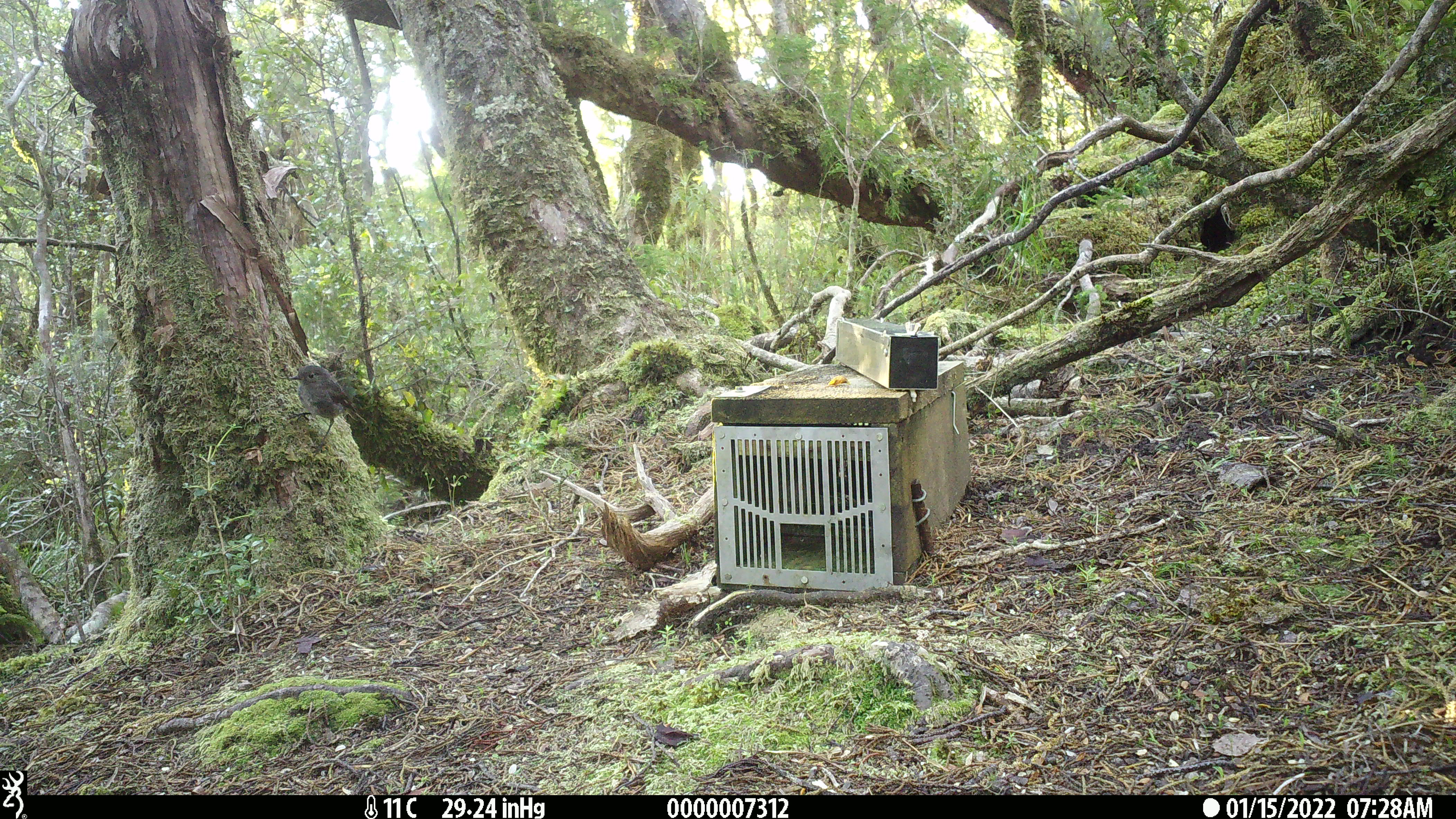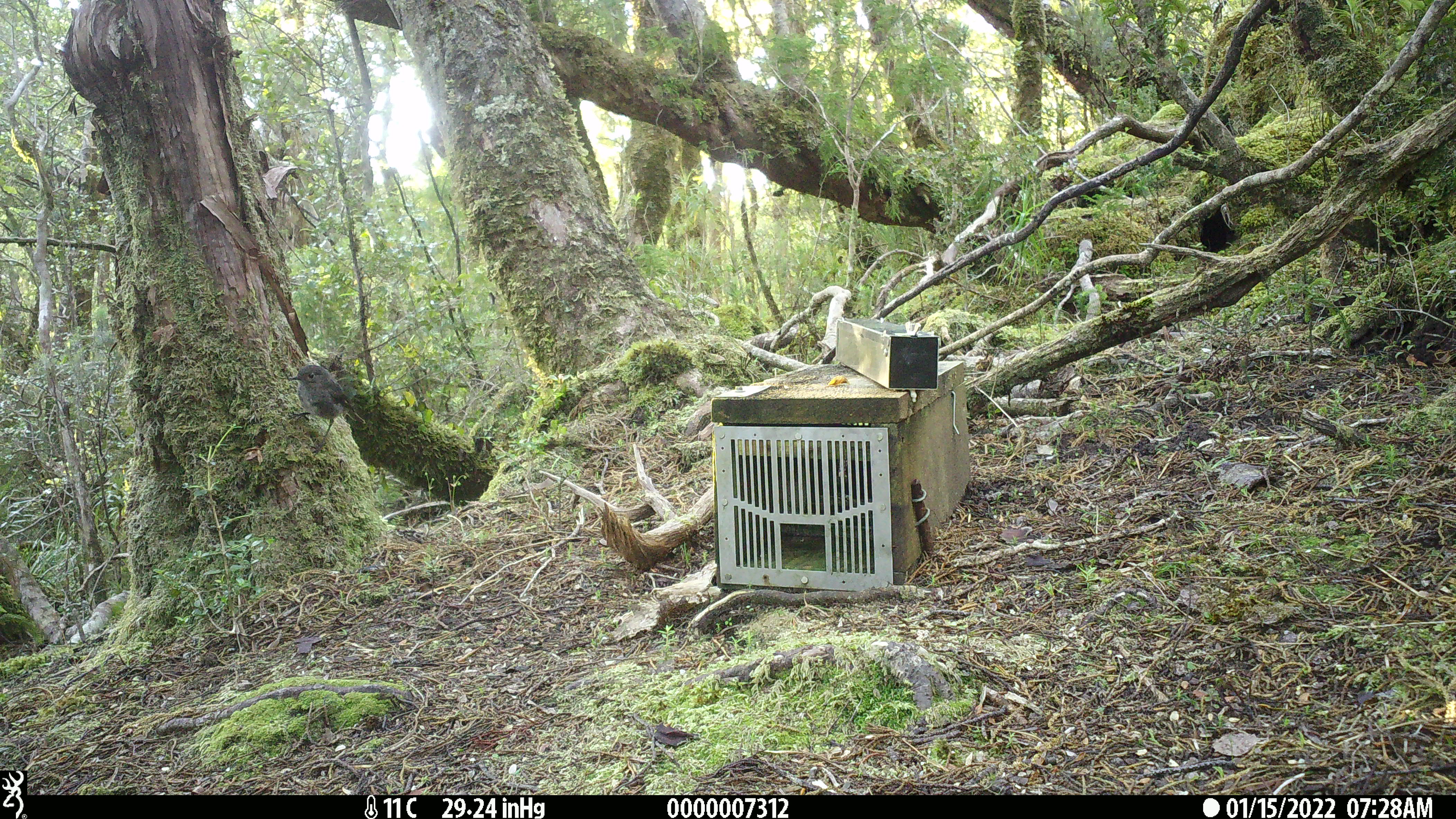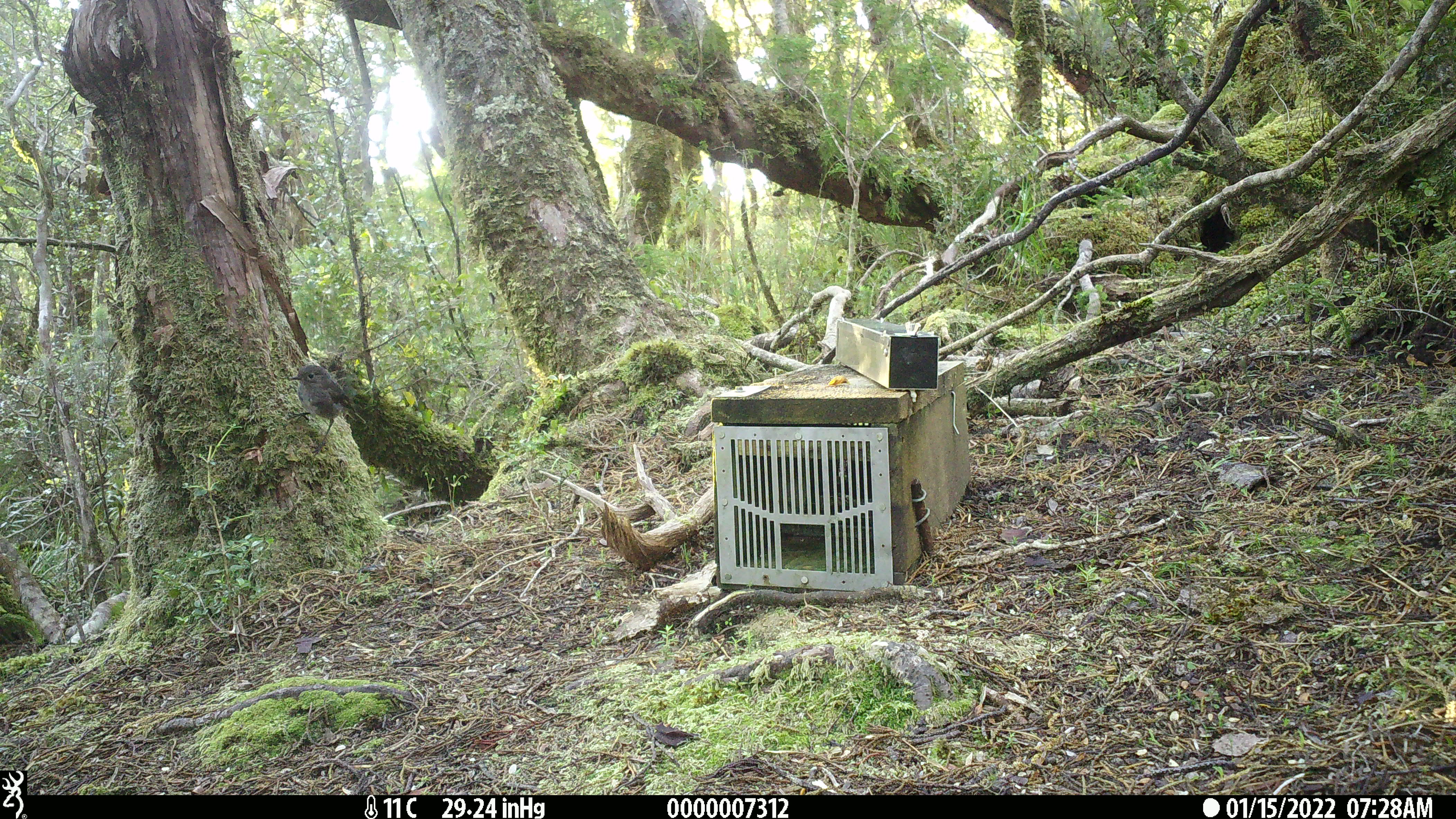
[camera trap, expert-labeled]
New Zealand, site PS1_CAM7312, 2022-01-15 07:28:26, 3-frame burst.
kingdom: Animalia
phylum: Chordata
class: Aves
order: Passeriformes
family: Petroicidae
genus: Petroica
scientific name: Petroica australis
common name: new zealand robin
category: robin